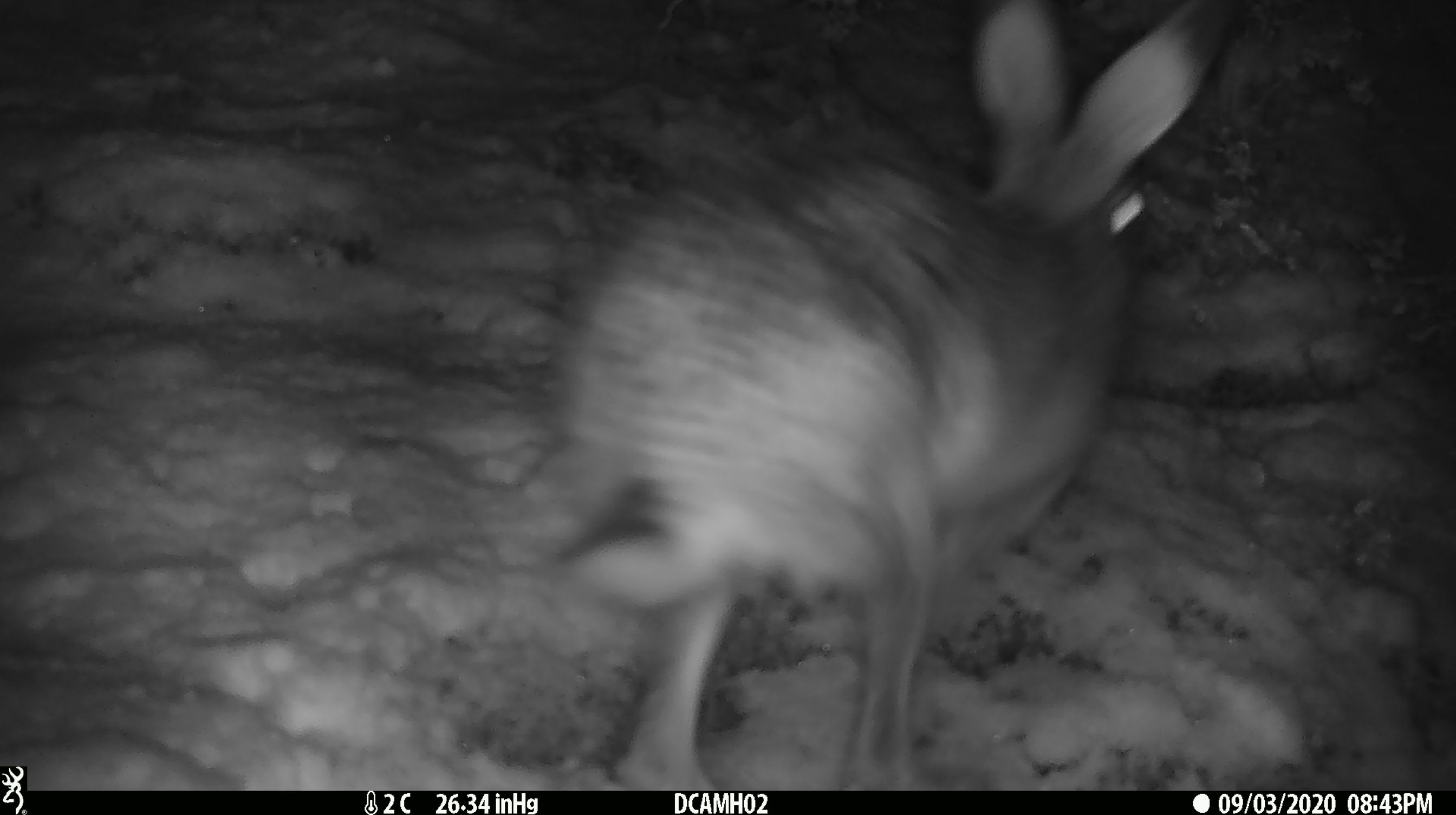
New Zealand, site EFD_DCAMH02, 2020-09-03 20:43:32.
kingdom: Animalia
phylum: Chordata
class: Mammalia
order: Lagomorpha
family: Leporidae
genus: Lepus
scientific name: Lepus europaeus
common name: brown hare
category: hare